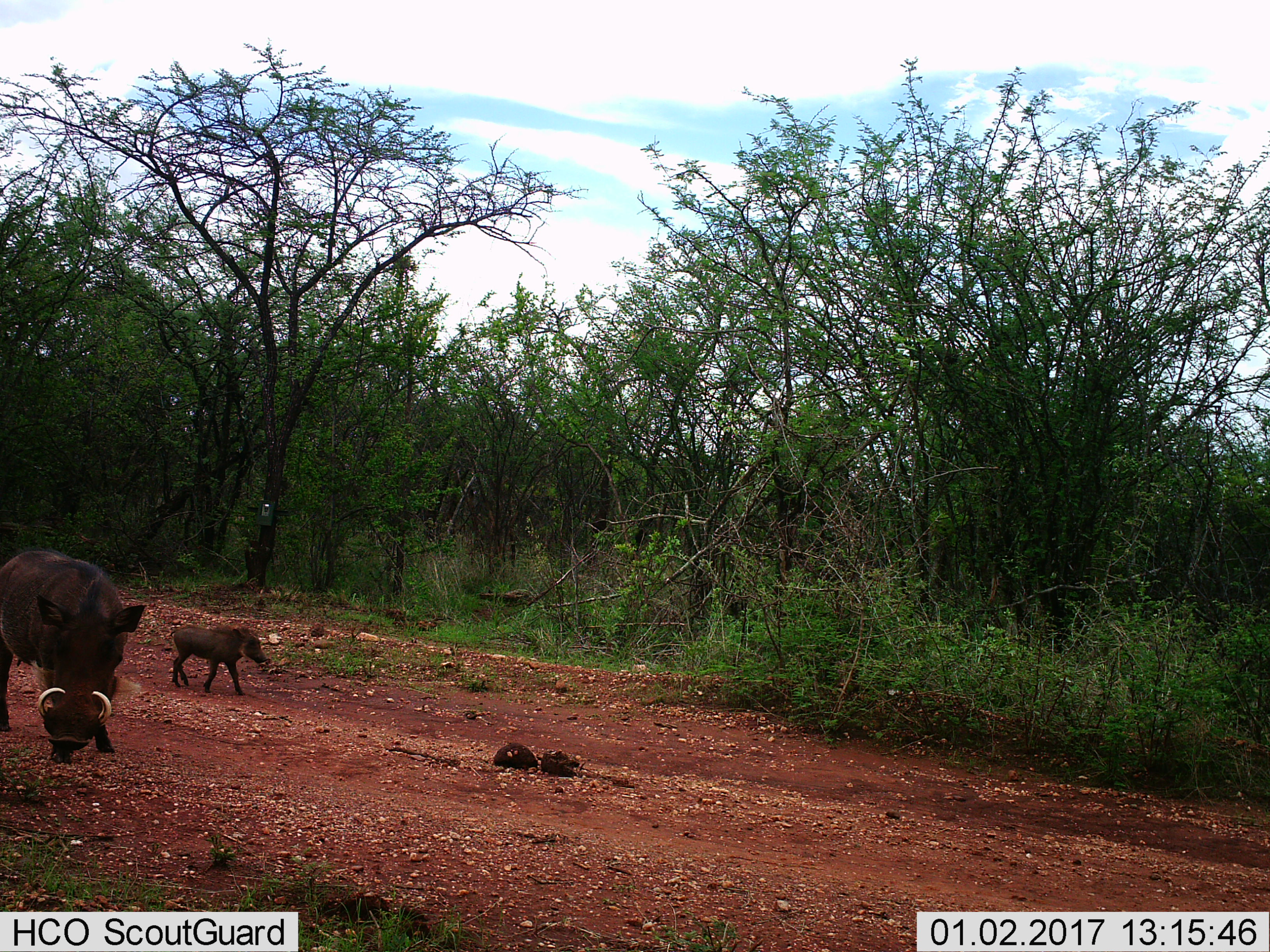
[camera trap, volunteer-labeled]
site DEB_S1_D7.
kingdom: Animalia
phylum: Chordata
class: Mammalia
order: Artiodactyla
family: Suidae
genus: Phacochoerus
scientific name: Phacochoerus africanus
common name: warthog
Warthog (Phacochoerus africanus), count 2. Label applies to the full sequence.